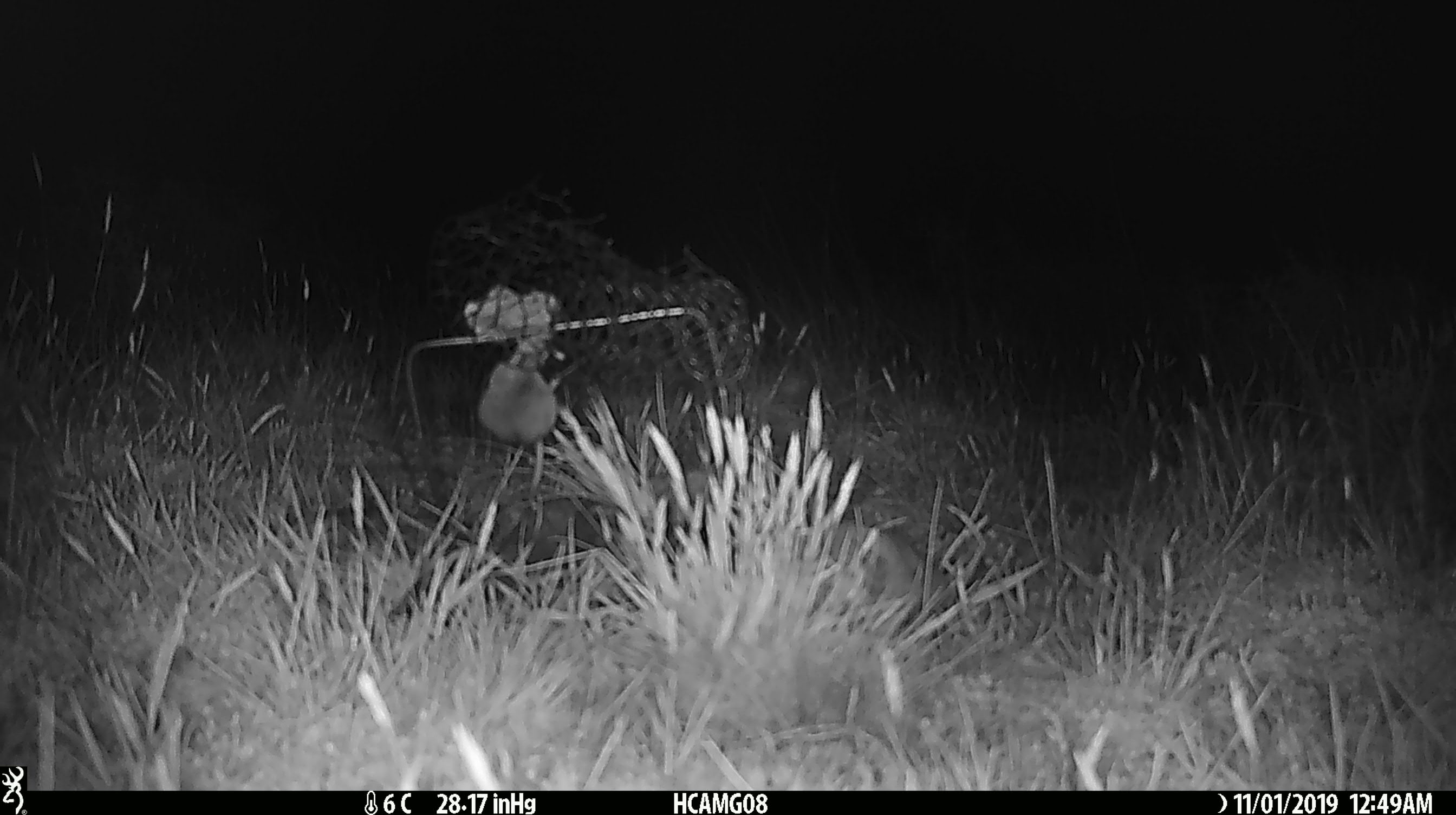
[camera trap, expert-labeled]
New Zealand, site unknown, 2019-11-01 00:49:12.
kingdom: Animalia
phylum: Chordata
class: Mammalia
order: Rodentia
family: Muridae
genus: Mus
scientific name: Mus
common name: mouse